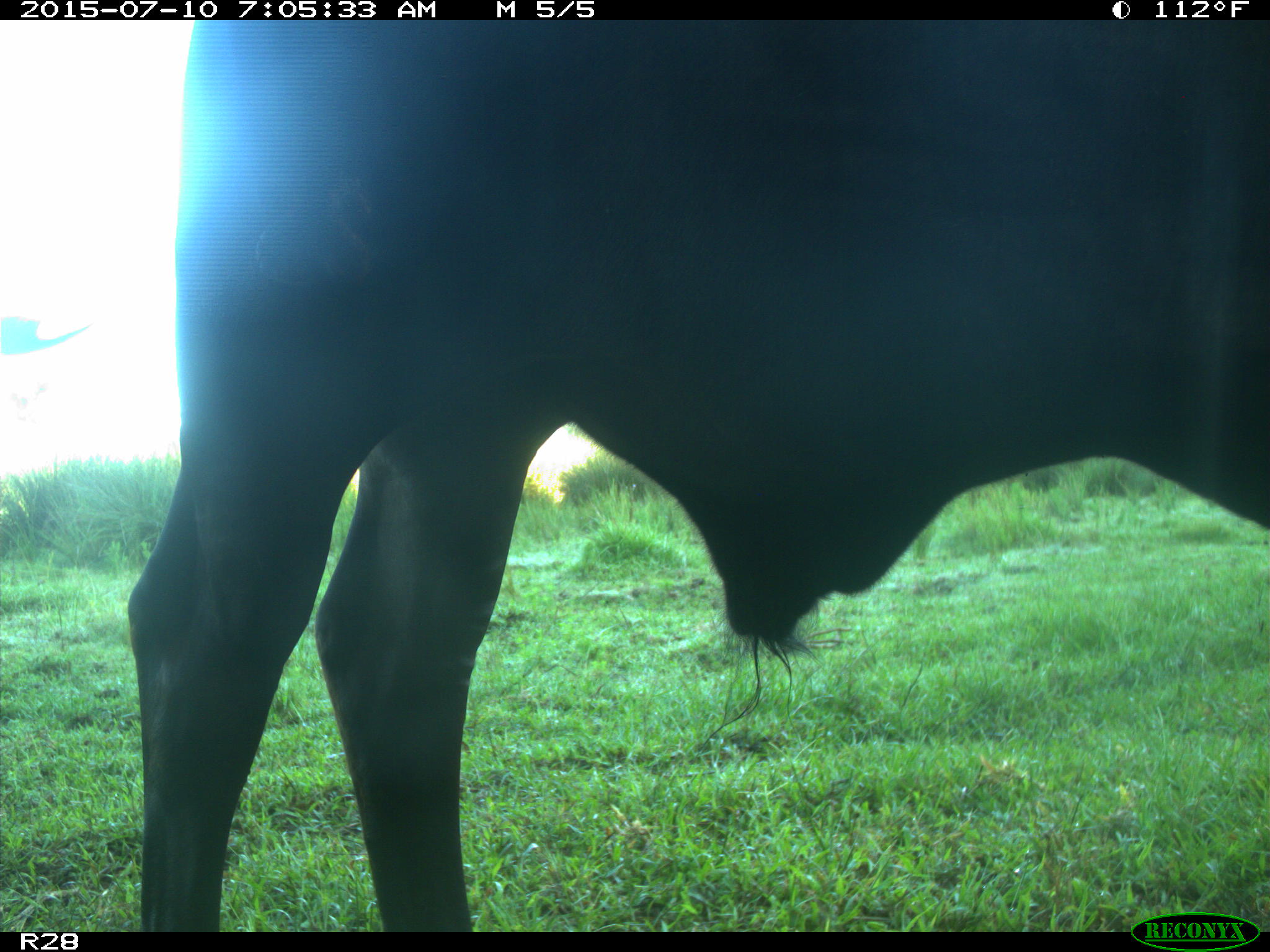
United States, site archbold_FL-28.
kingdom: Animalia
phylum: Chordata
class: Mammalia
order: Artiodactyla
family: Bovidae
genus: Bos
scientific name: Bos taurus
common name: domestic cow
Bos taurus (domestic cow).